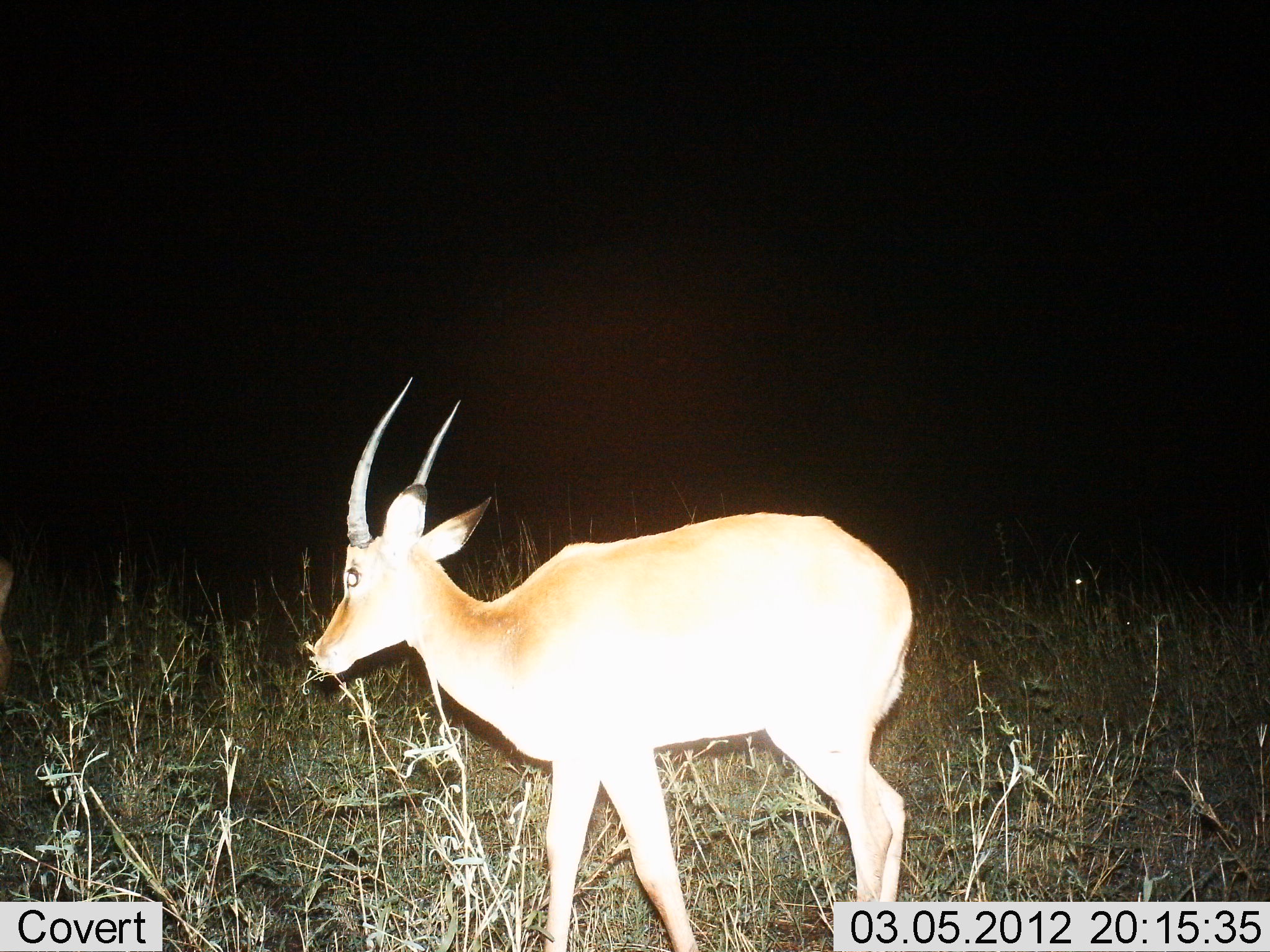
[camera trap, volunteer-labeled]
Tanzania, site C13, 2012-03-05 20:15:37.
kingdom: Animalia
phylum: Chordata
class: Mammalia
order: Artiodactyla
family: Bovidae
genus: Nanger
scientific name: Nanger granti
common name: grant's gazelle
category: gazellegrants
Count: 1.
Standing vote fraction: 75%.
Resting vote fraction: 0%.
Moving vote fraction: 17%.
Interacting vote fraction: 0%.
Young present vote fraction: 0%.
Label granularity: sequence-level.